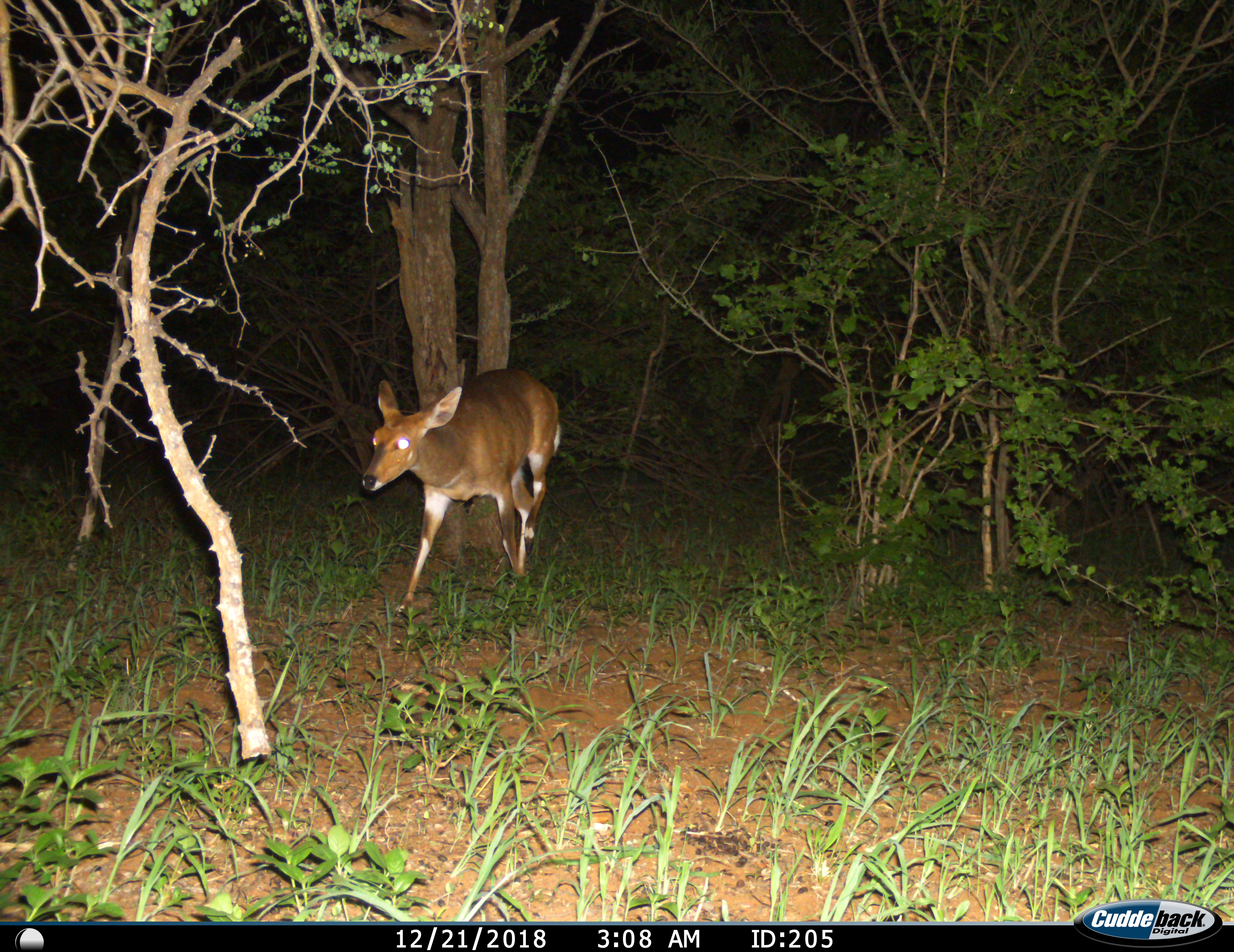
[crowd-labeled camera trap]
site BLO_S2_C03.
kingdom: Animalia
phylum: Chordata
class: Mammalia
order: Artiodactyla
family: Bovidae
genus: Tragelaphus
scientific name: Tragelaphus scriptus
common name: bushbuck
Bushbuck (Tragelaphus scriptus), count 1. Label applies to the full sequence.